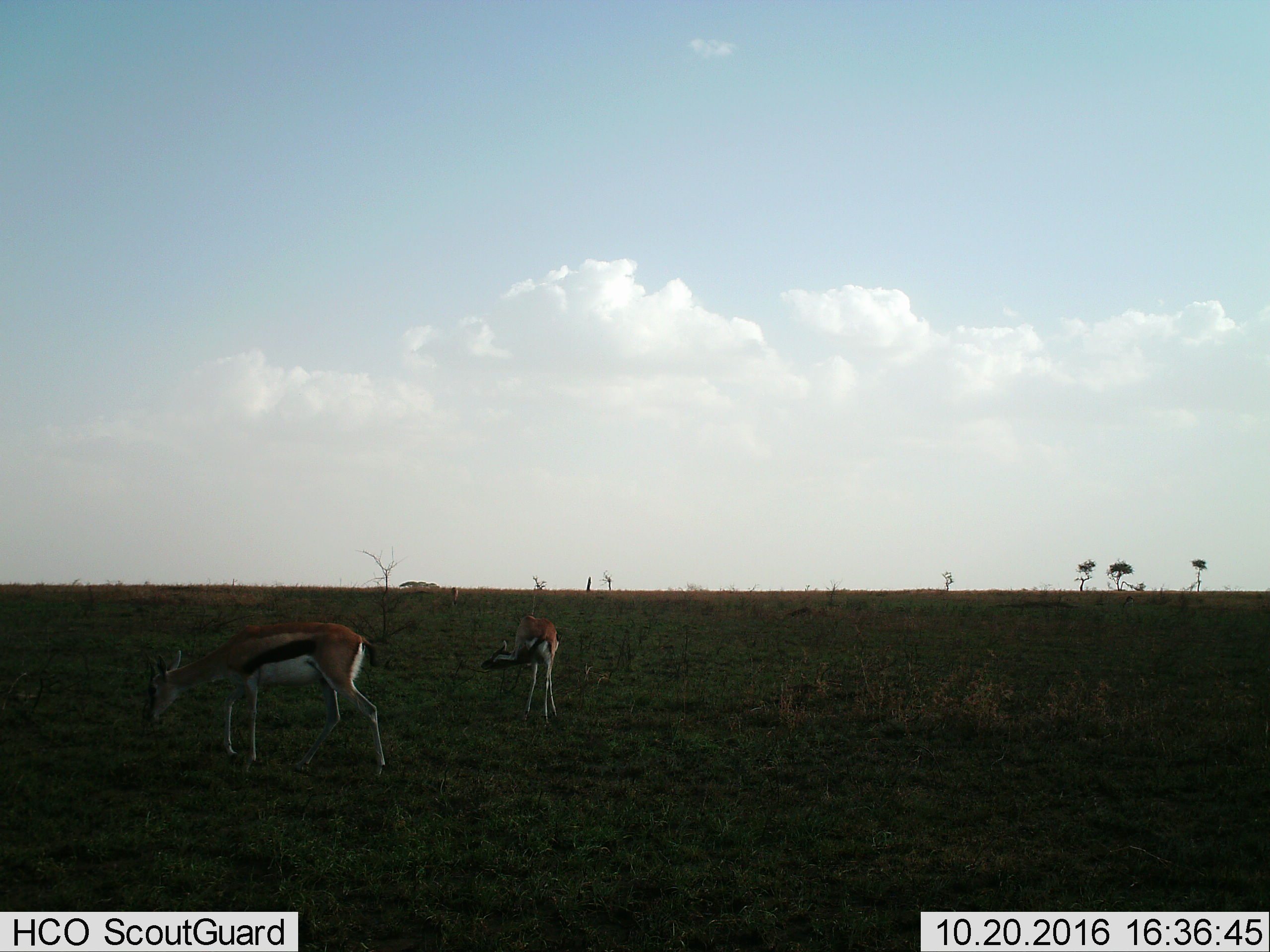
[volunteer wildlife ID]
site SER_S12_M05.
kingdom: Animalia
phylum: Chordata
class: Mammalia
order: Artiodactyla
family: Bovidae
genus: Eudorcas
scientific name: Eudorcas thomsonii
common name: thomson's gazelle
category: gazellethomsons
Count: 2.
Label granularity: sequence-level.